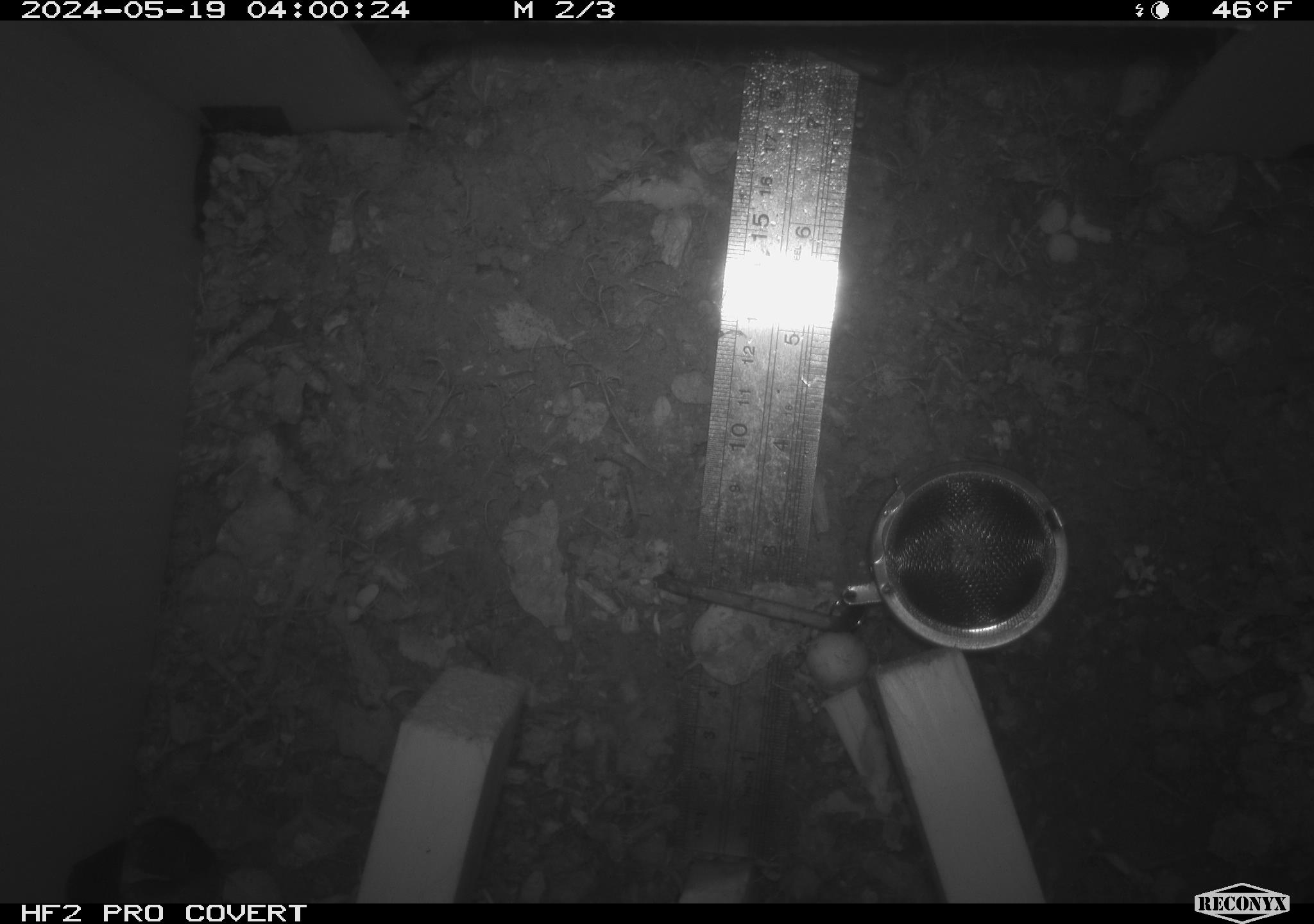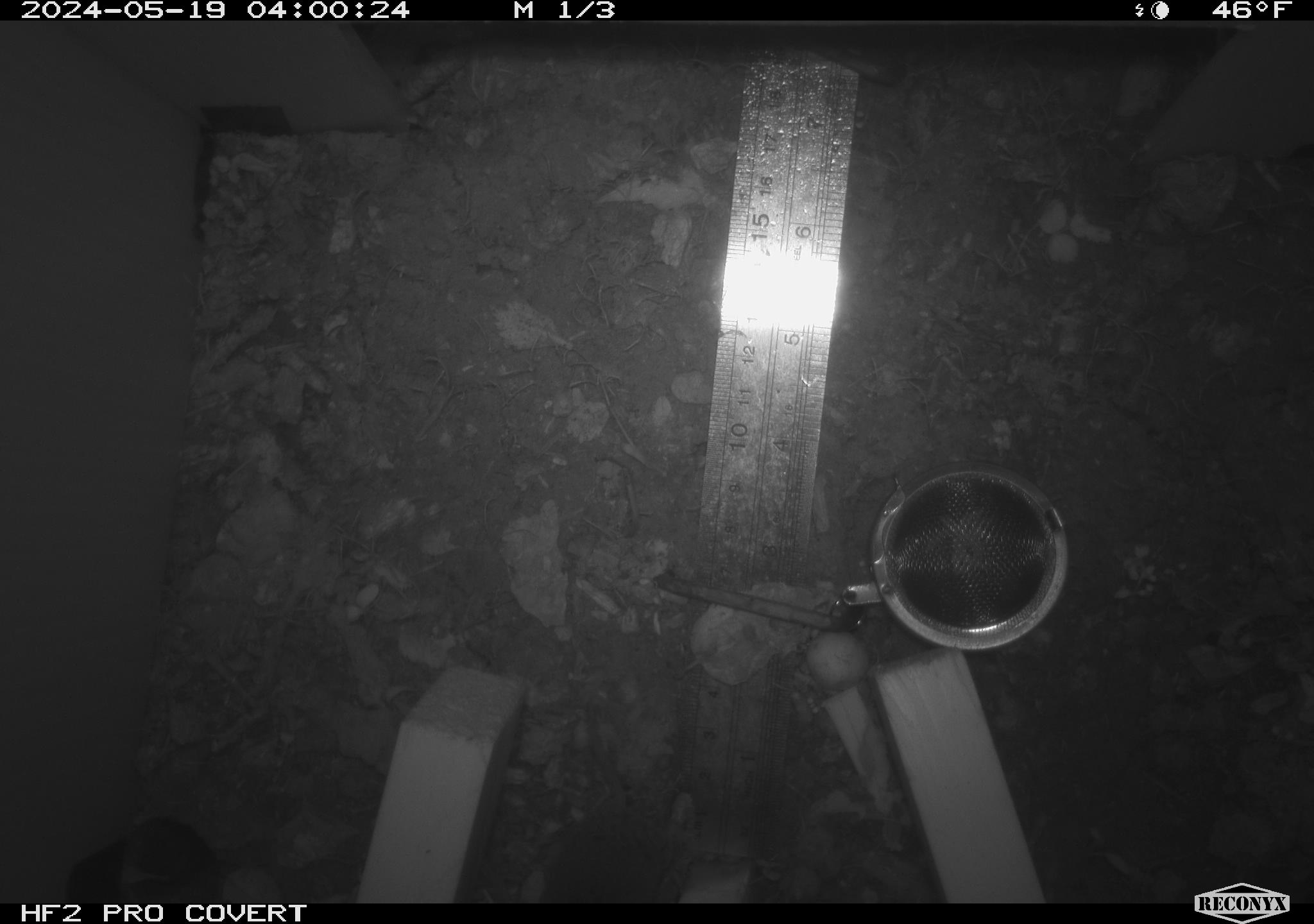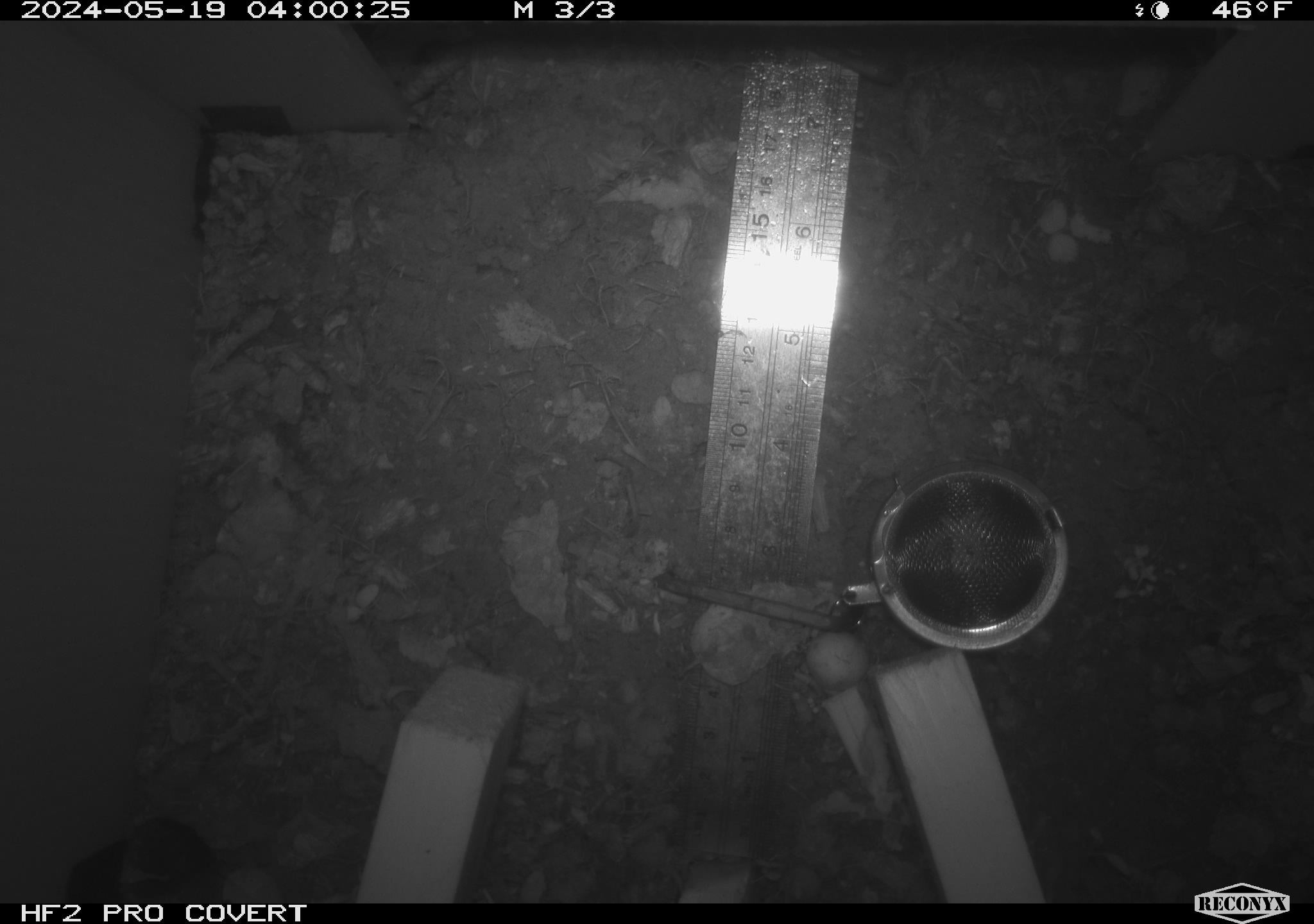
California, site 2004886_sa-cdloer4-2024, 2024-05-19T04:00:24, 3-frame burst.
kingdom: Animalia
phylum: Chordata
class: Mammalia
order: Rodentia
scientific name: Rodentia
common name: rodent